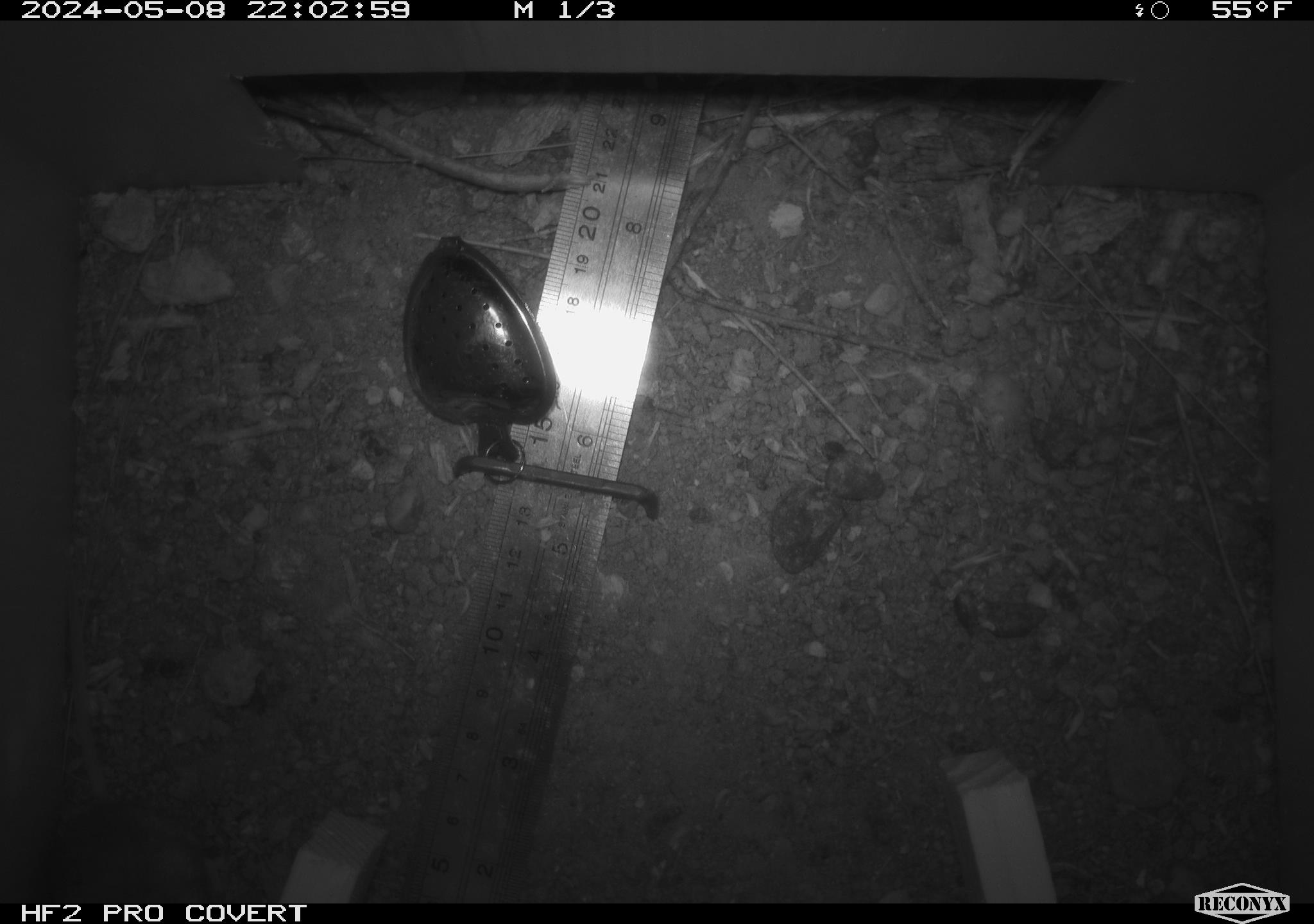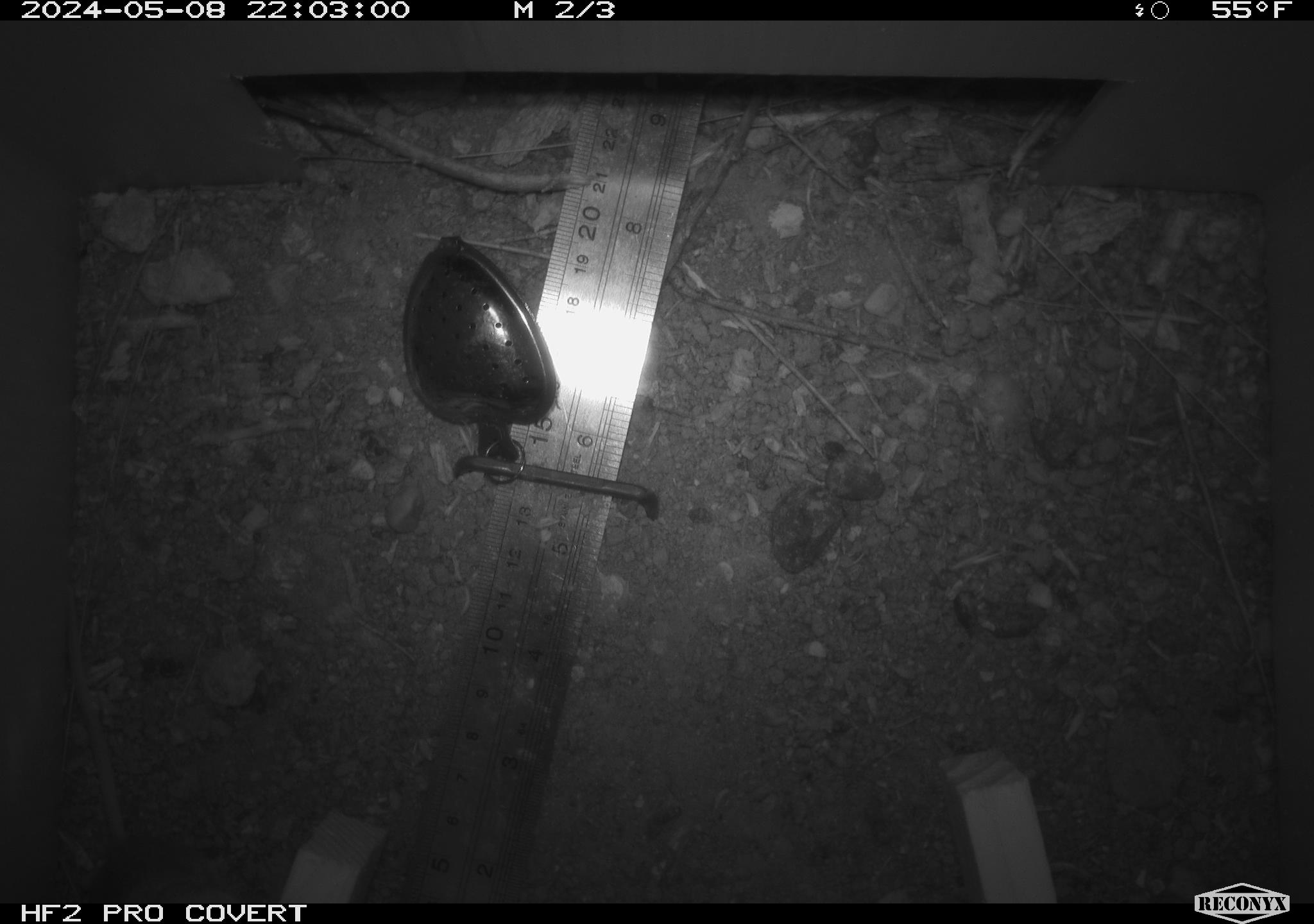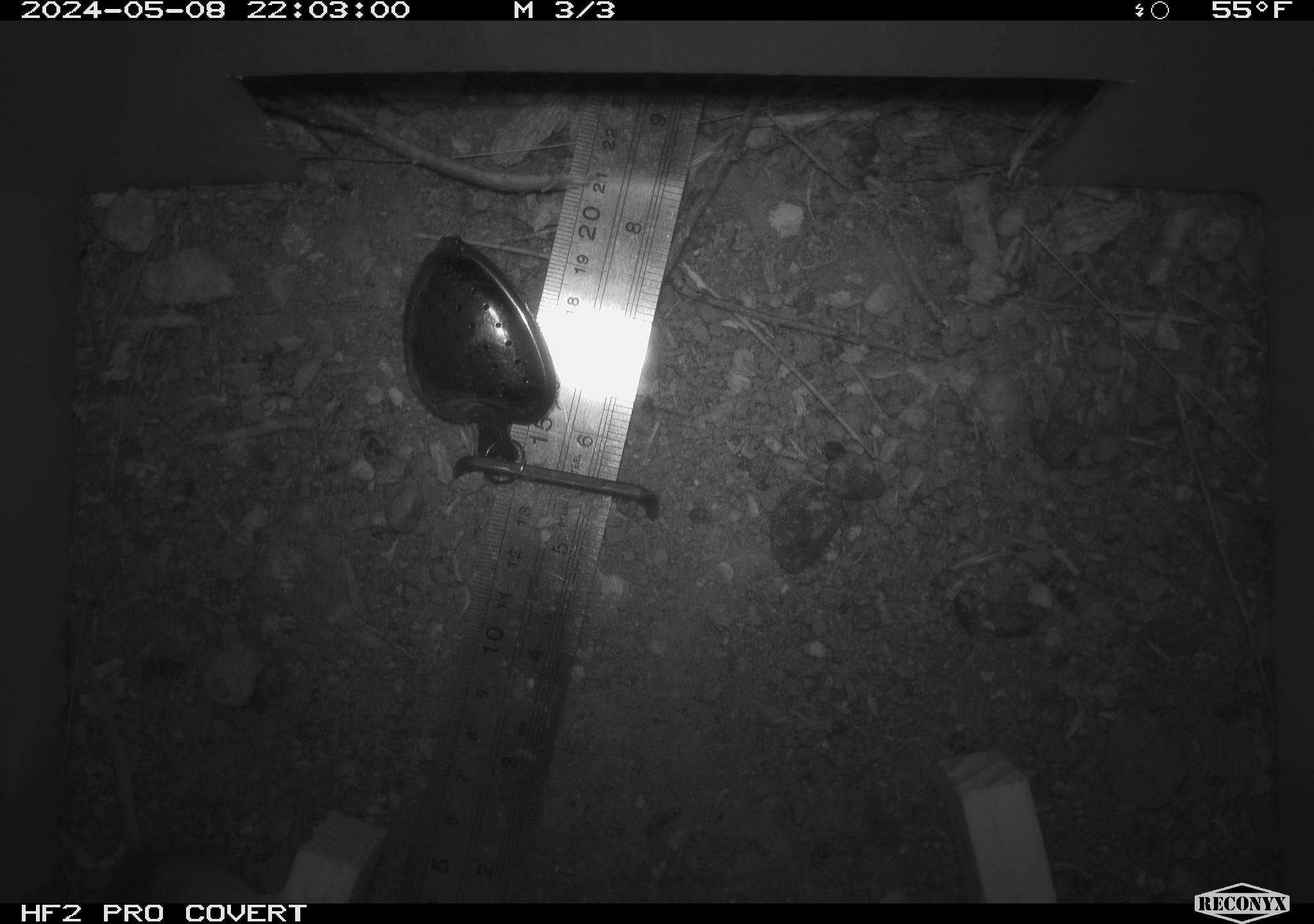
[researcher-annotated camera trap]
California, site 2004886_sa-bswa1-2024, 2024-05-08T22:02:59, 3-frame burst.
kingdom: Animalia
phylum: Chordata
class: Mammalia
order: Rodentia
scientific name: Rodentia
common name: mouse species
Mouse species (Rodentia).